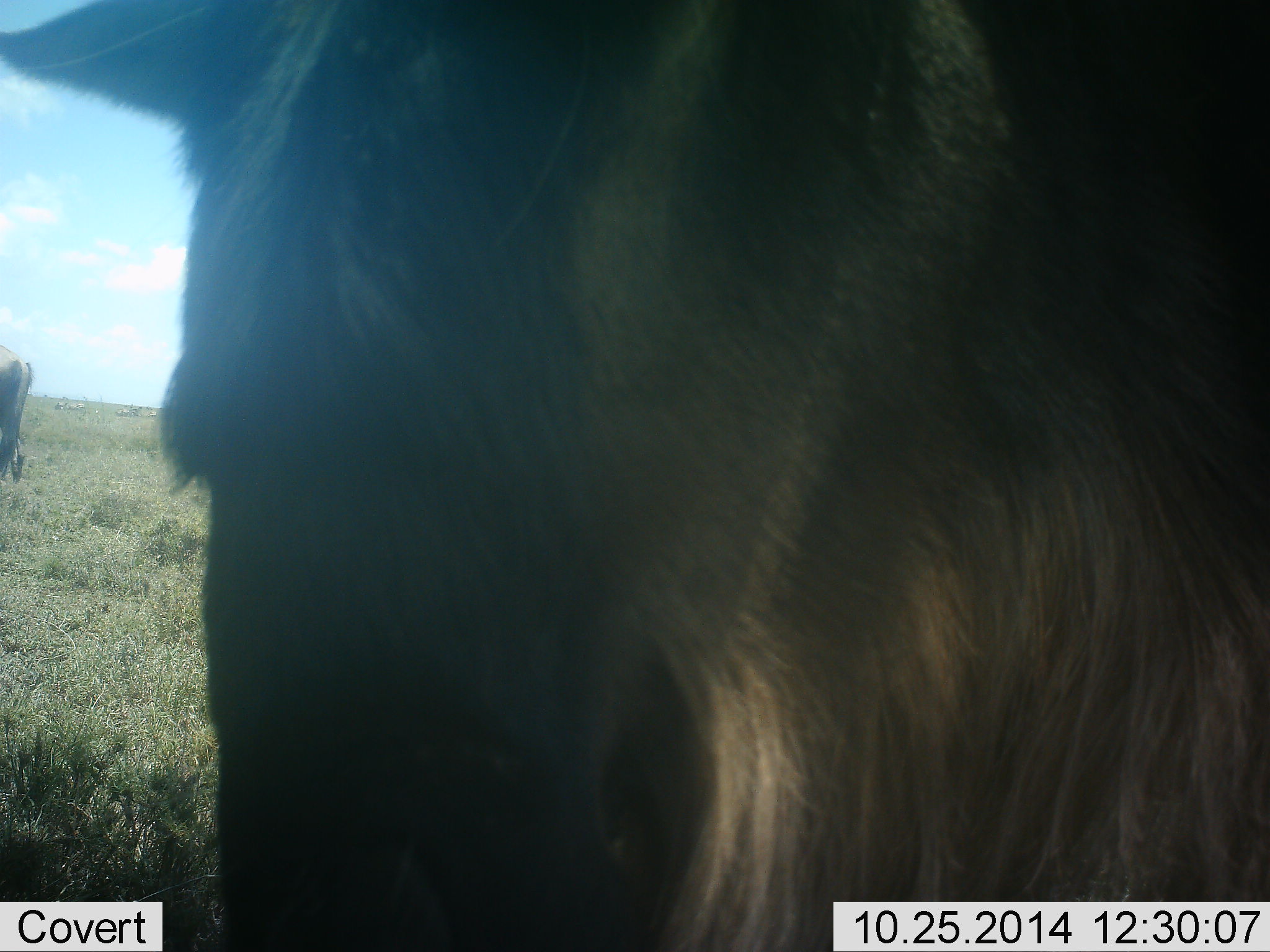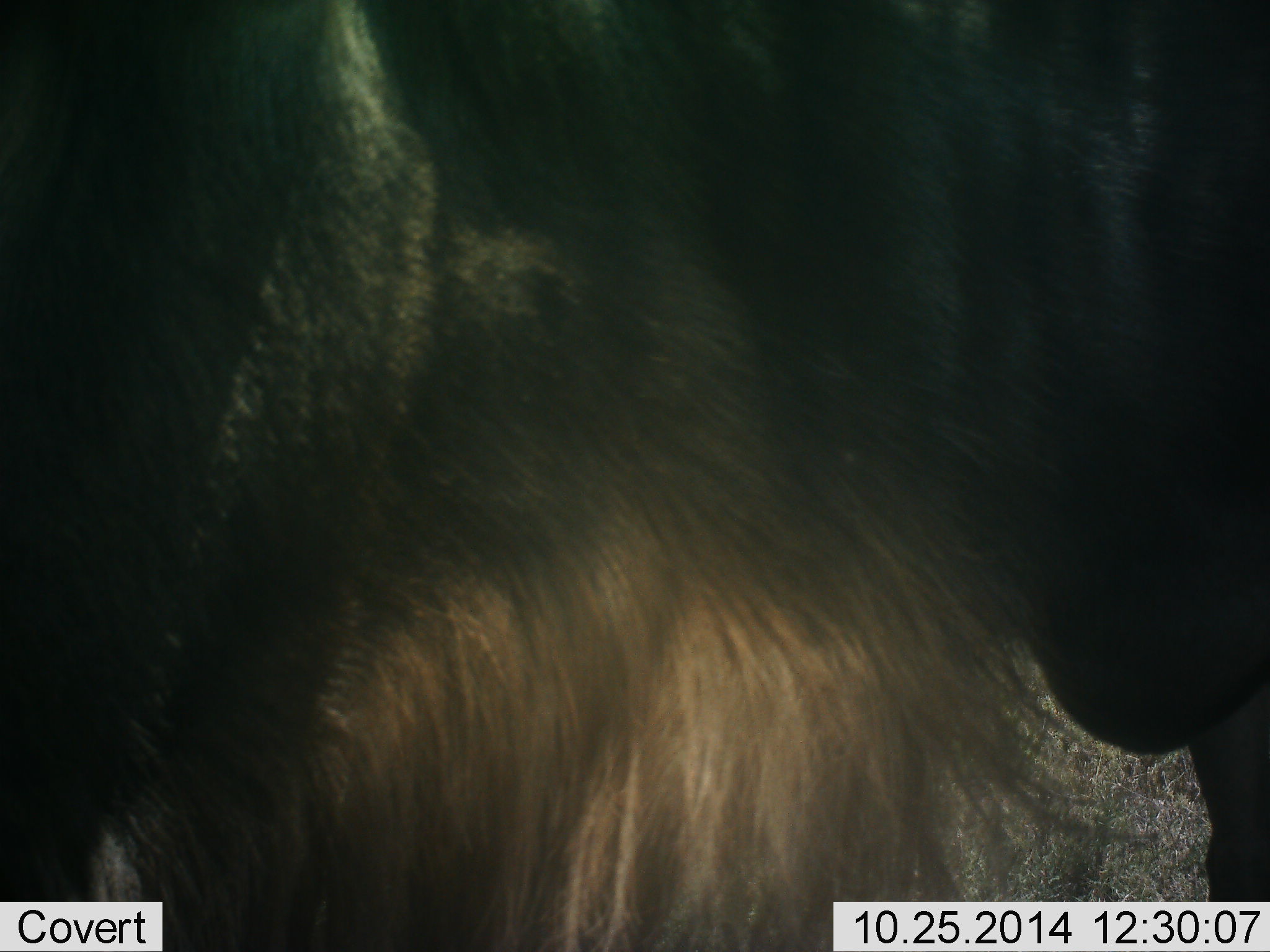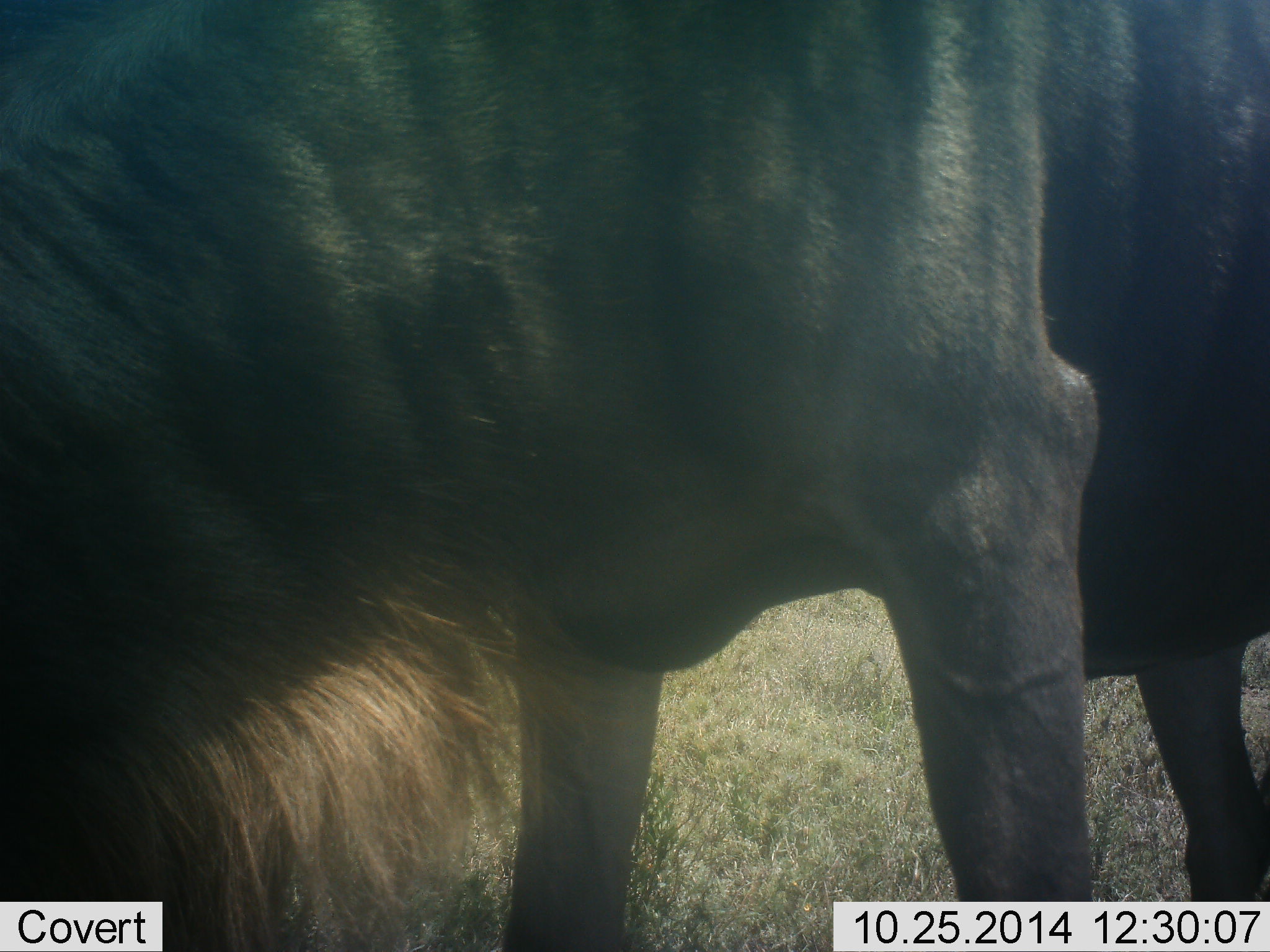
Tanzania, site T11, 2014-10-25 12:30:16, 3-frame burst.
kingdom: Animalia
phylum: Chordata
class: Mammalia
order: Artiodactyla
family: Bovidae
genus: Connochaetes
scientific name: Connochaetes taurinus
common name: blue wildebeest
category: wildebeest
Wildebeest (blue wildebeest) (Connochaetes taurinus), count 2. Behavior (volunteer vote fractions): standing 30%, resting 0%, moving 80%, interacting 10%. Young present (vote fraction): 0%. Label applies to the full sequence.